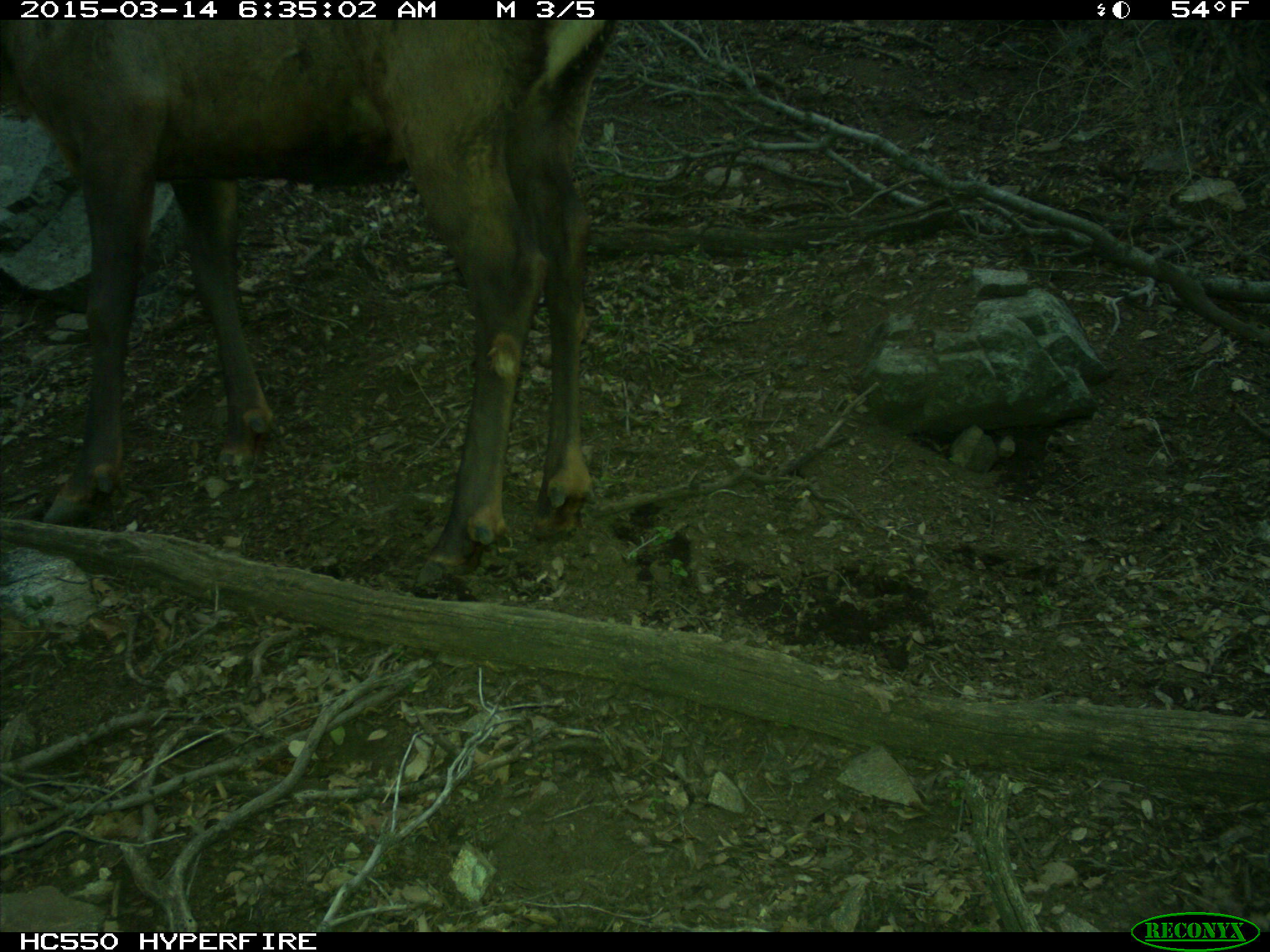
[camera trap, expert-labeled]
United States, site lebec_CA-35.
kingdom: Animalia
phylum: Chordata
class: Mammalia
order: Artiodactyla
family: Cervidae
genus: Cervus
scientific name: Cervus canadensis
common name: elk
Cervus canadensis (elk).